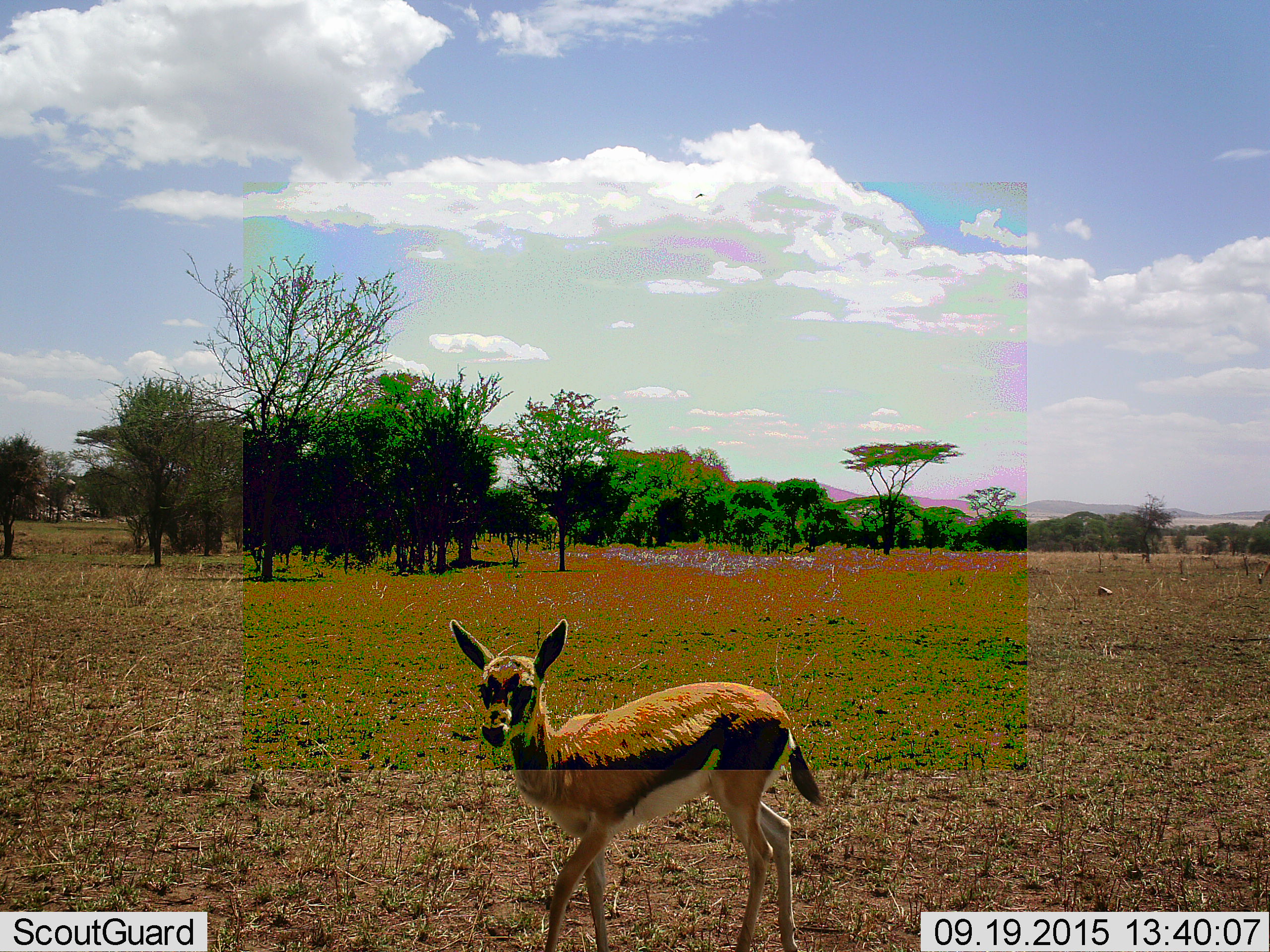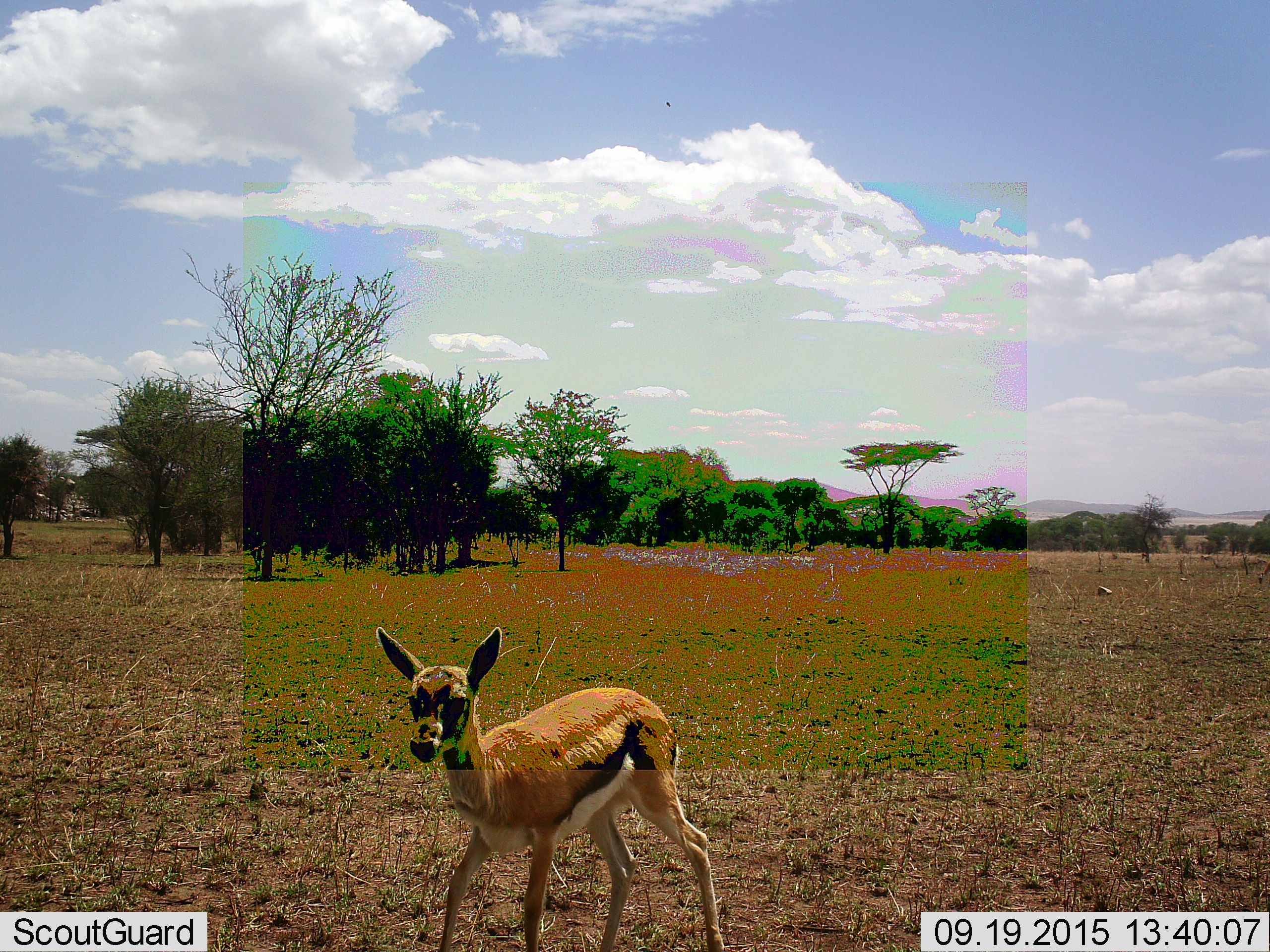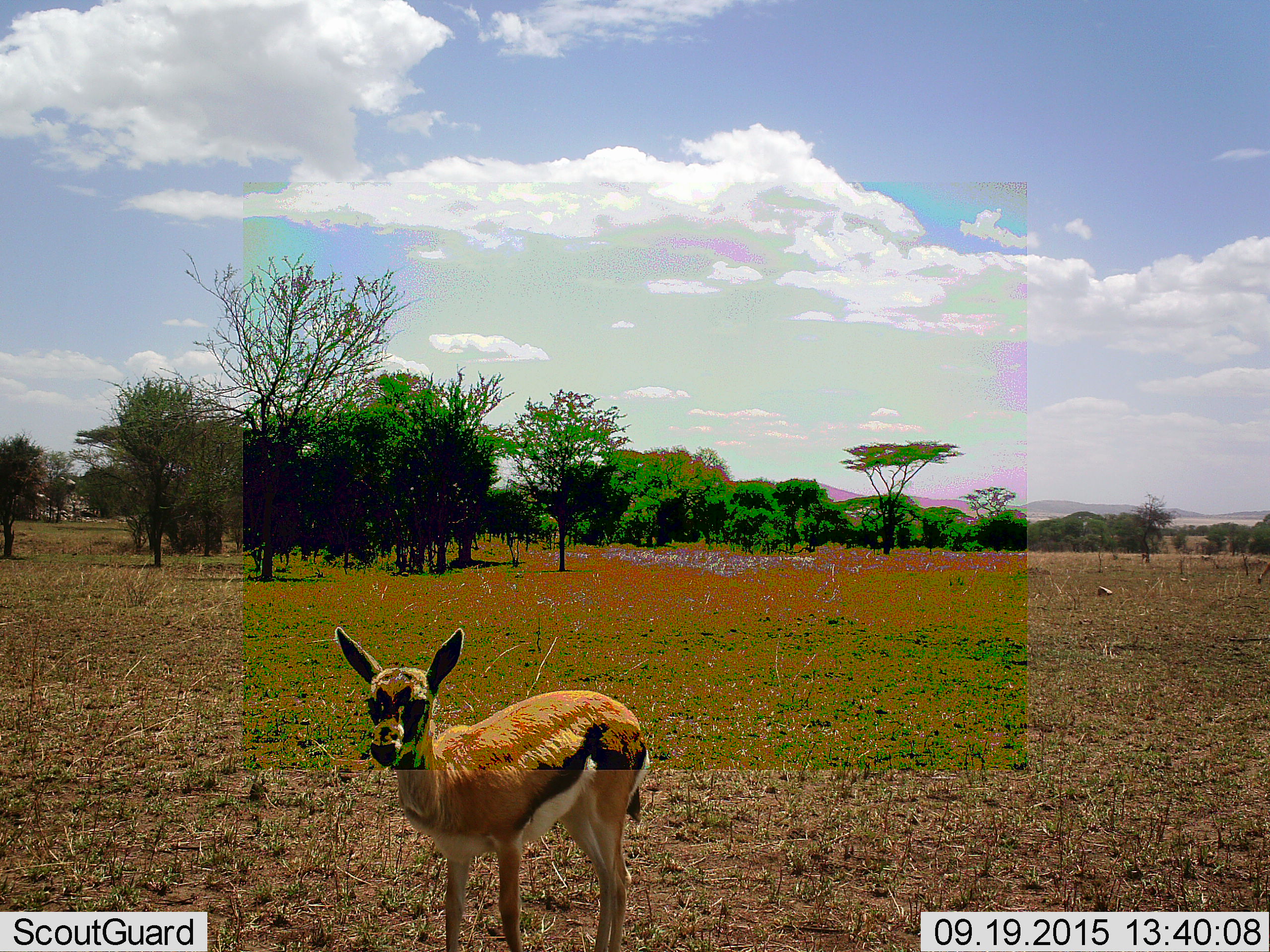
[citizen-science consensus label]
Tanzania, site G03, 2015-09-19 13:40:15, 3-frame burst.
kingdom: Animalia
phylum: Chordata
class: Mammalia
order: Artiodactyla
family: Bovidae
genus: Eudorcas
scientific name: Eudorcas thomsonii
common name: thomson's gazelle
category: gazellethomsons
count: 1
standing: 36%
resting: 0%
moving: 71%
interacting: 0%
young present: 50%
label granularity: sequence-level